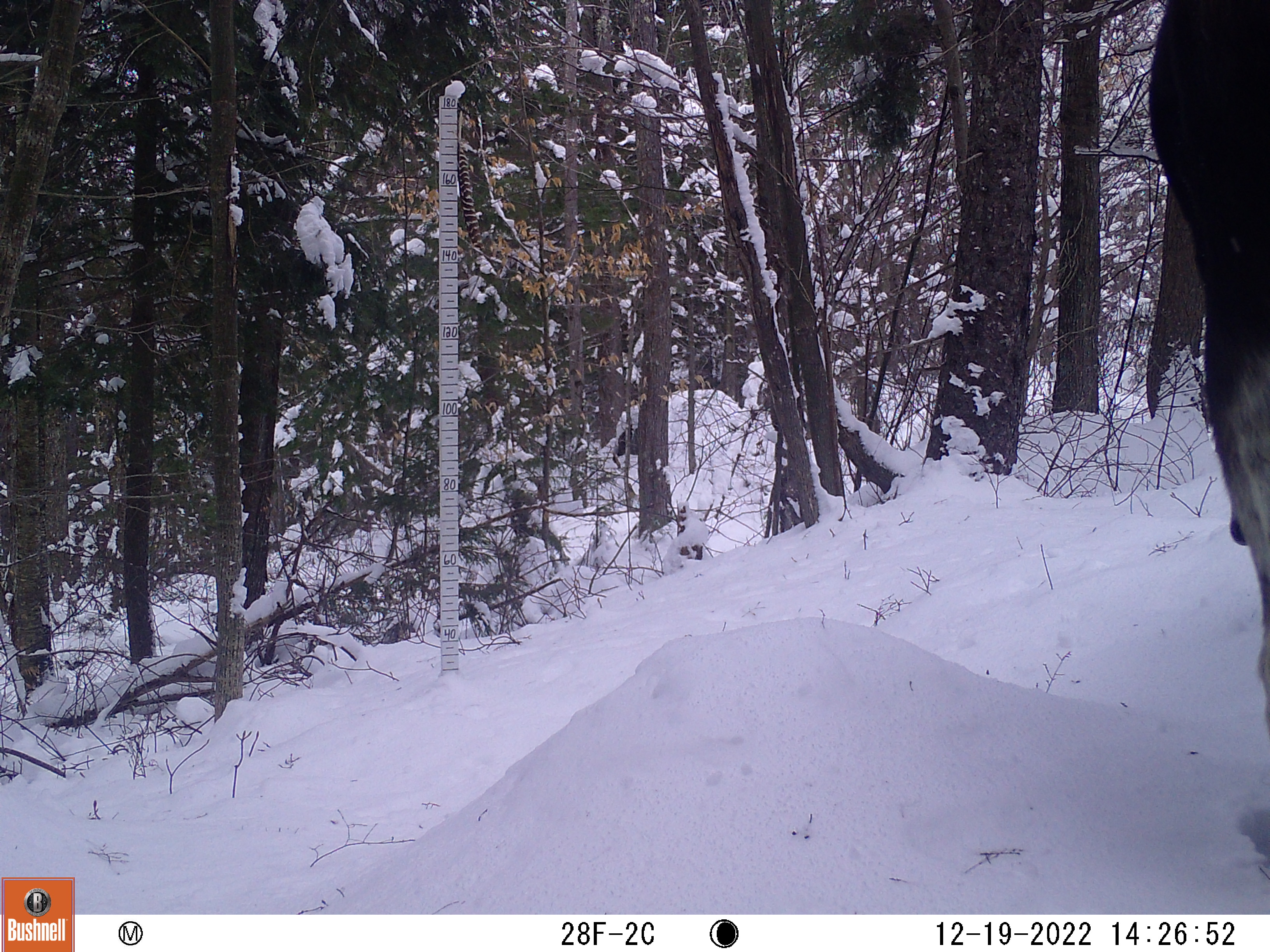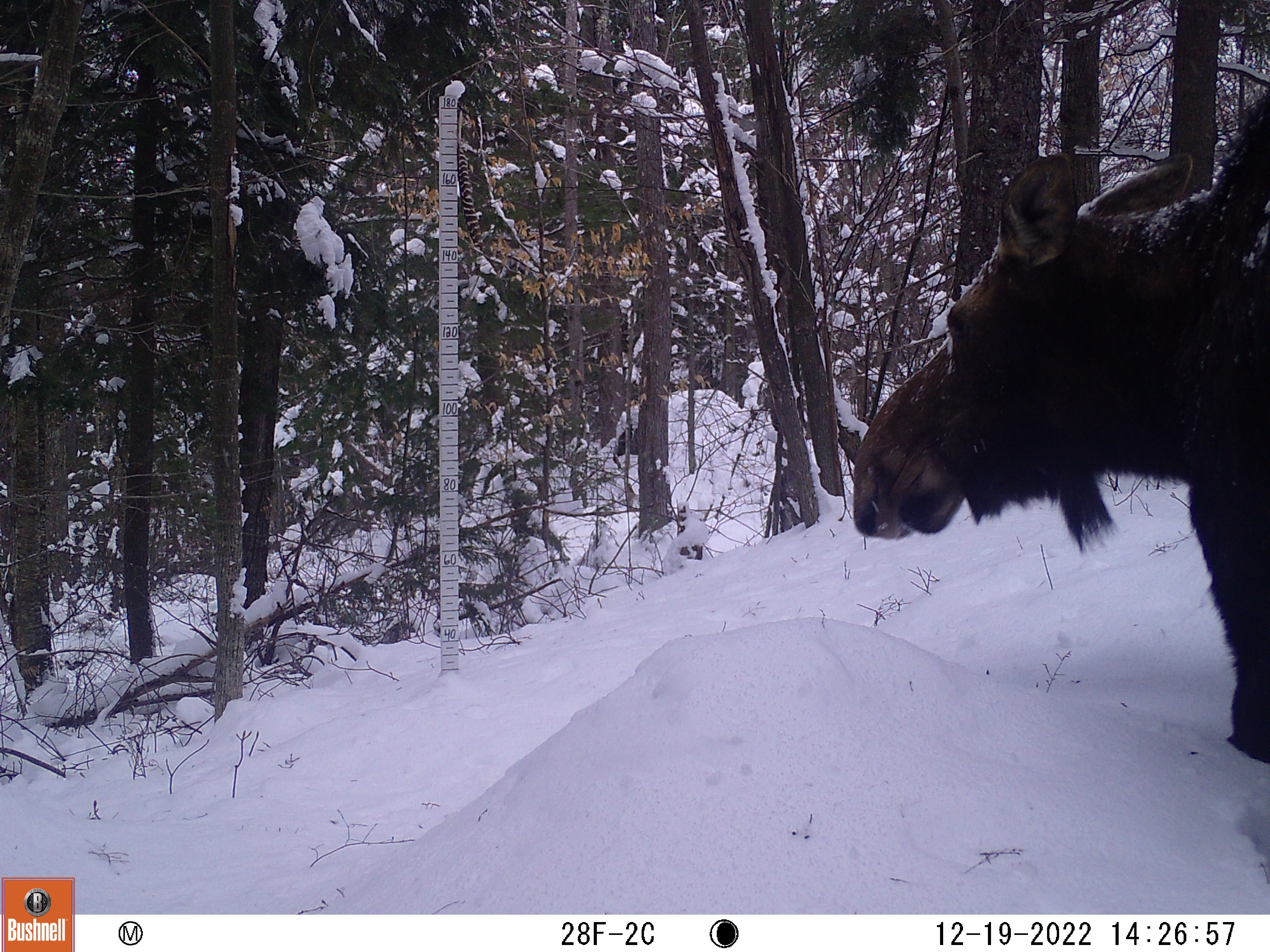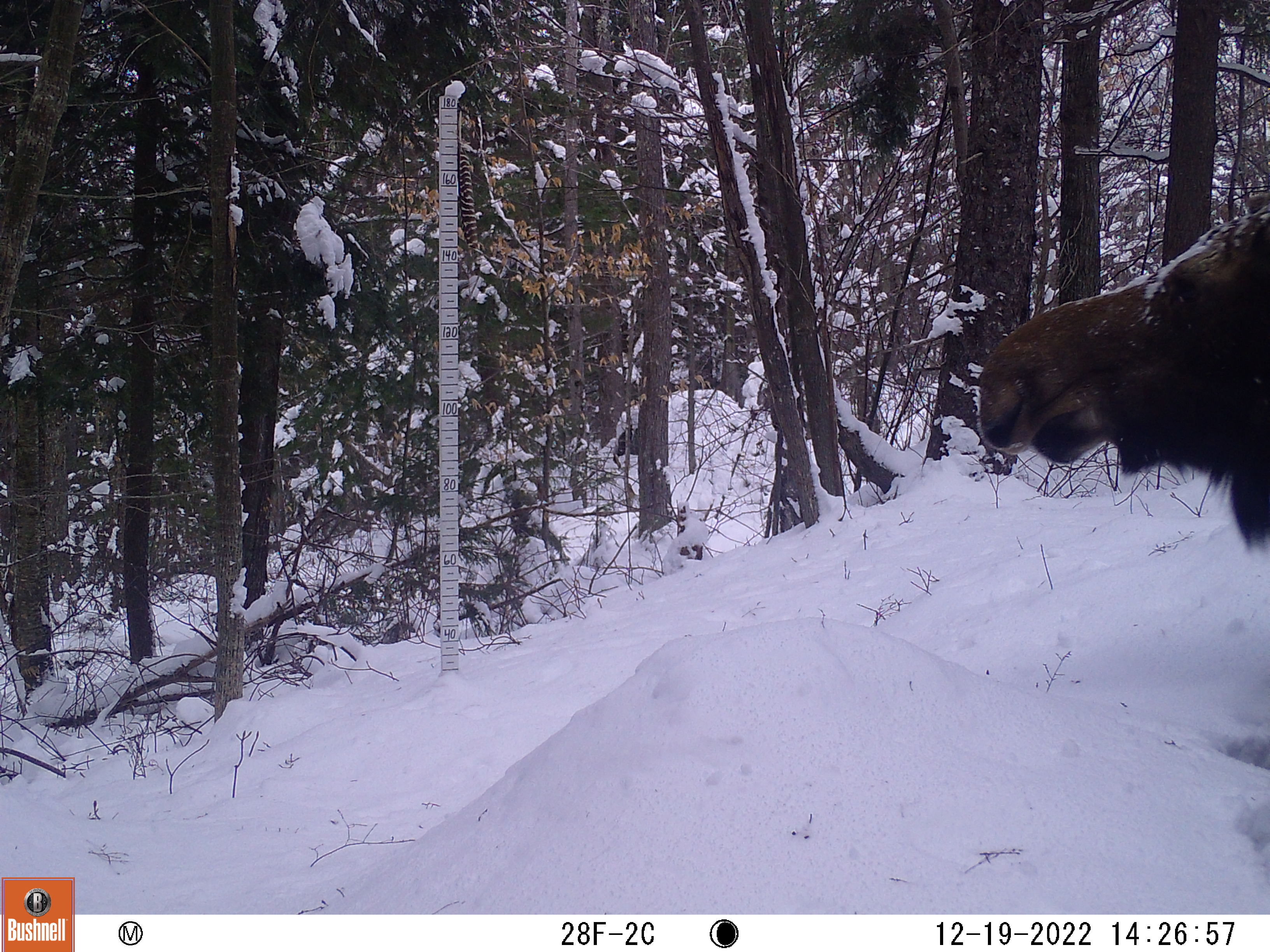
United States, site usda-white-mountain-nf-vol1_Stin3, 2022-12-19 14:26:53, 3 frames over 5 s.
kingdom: Animalia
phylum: Chordata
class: Mammalia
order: Artiodactyla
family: Cervidae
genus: Alces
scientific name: Alces alces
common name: moose